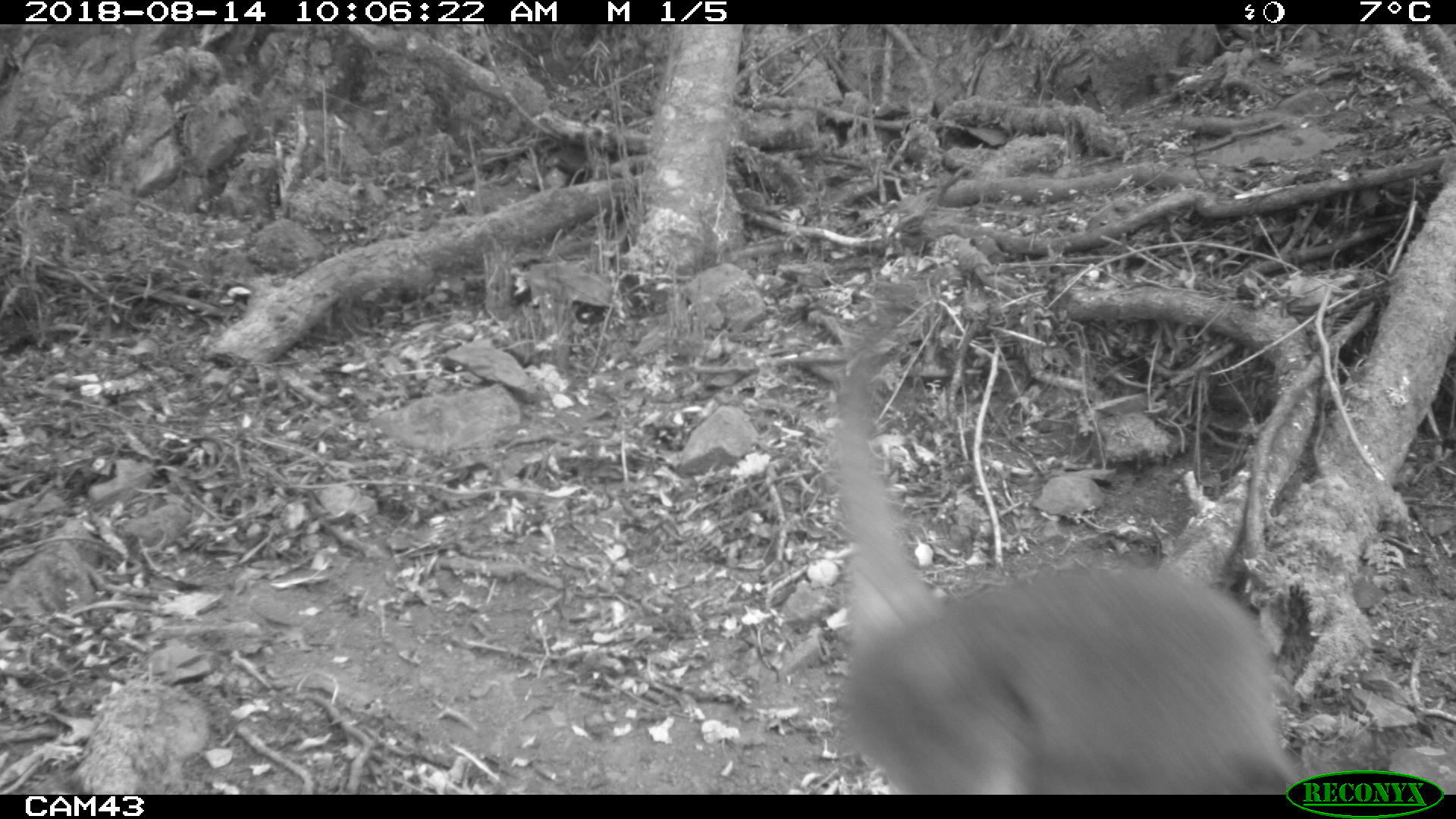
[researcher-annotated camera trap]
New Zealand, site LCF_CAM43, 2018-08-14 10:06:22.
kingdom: Animalia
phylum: Chordata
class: Mammalia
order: Diprotodontia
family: Macropodidae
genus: Notamacropus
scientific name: Notamacropus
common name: wallaby